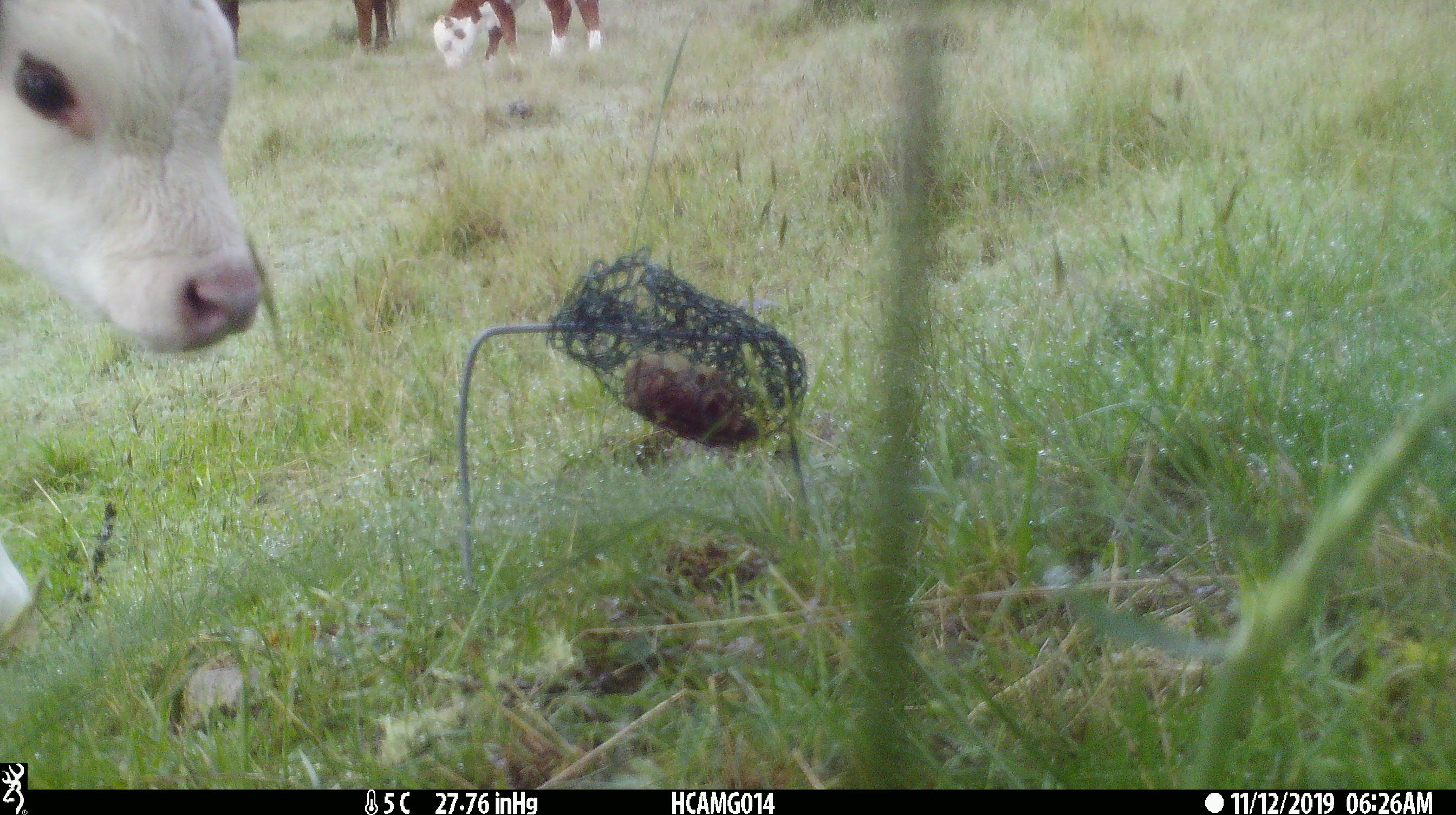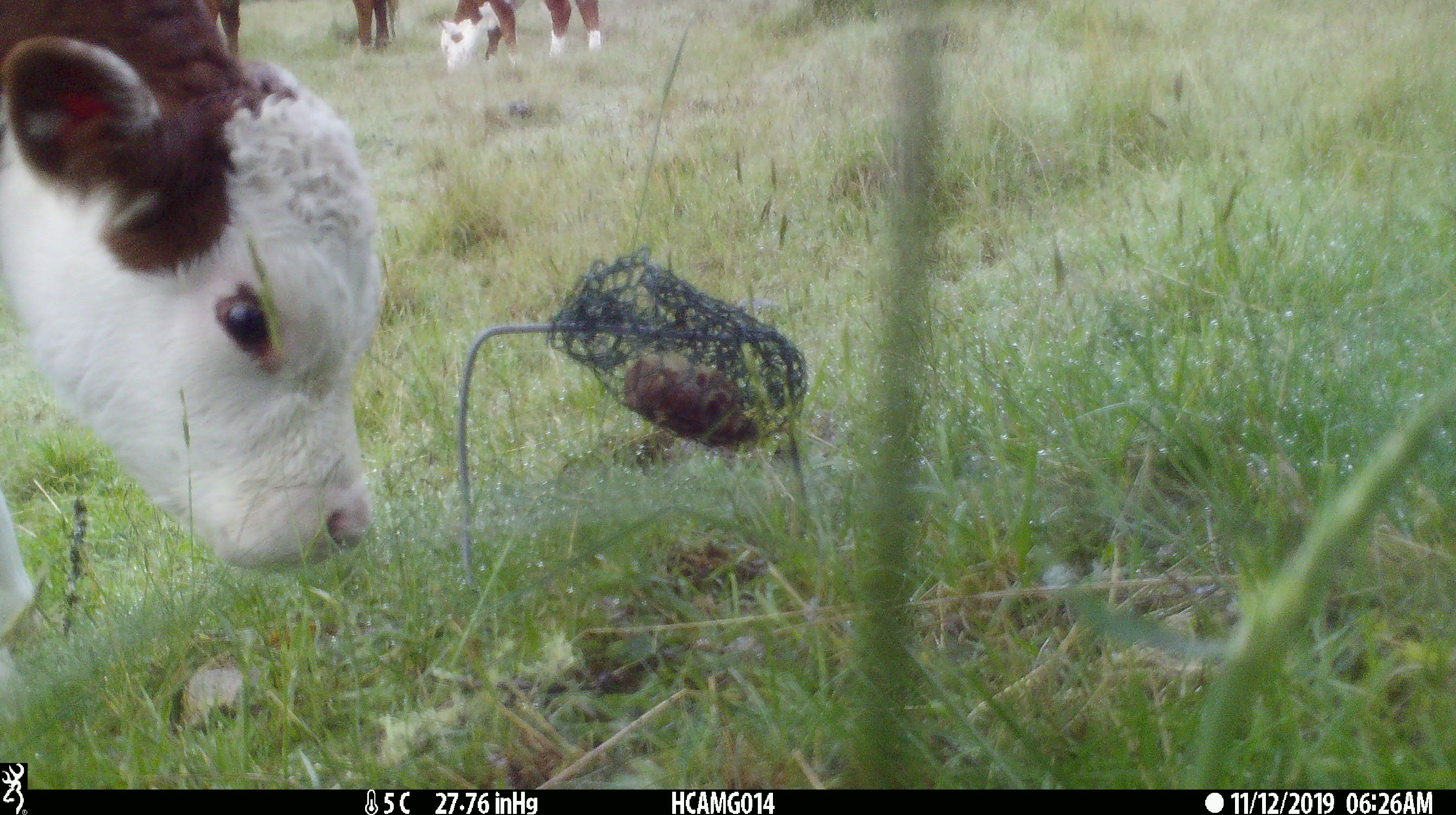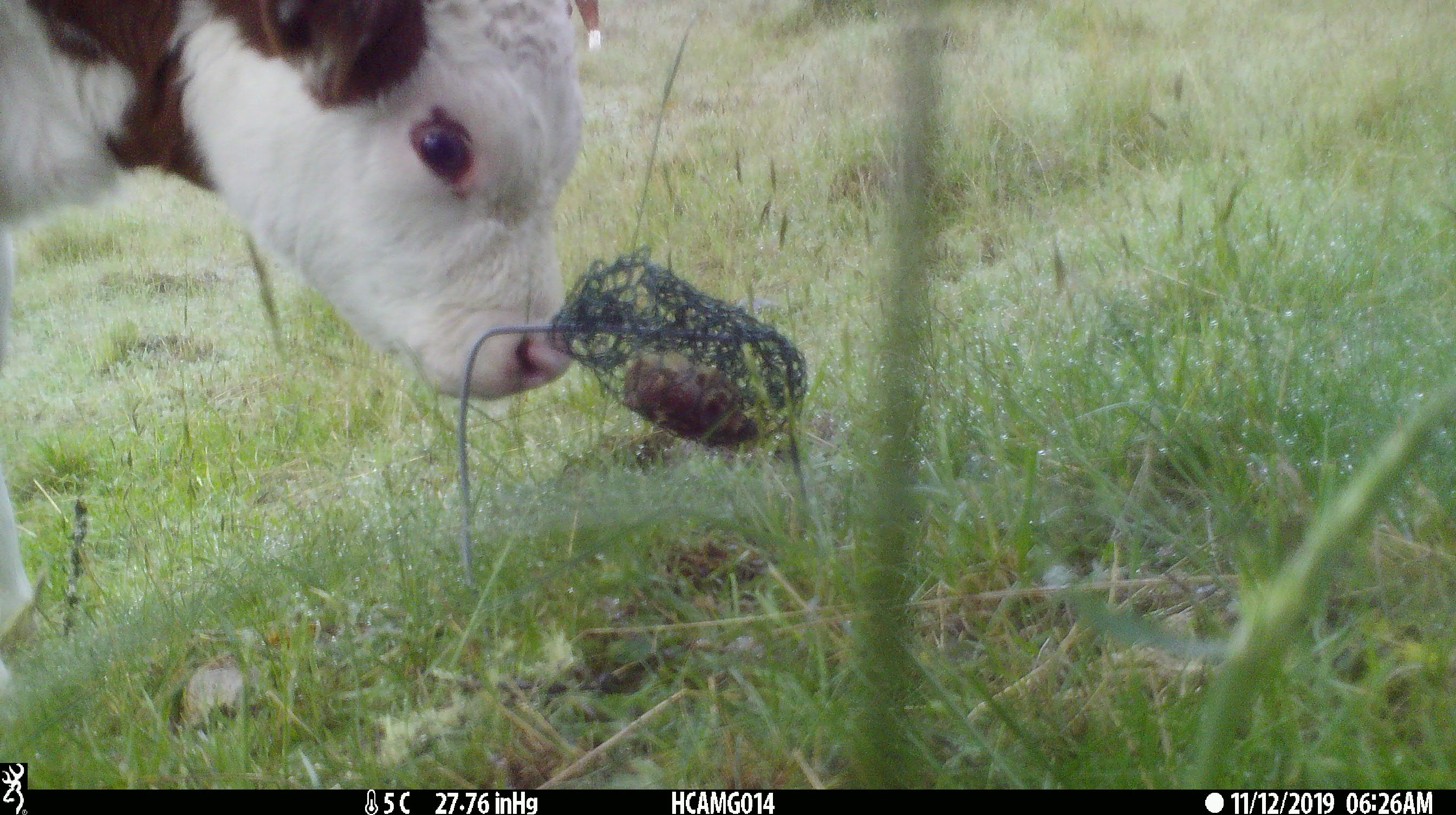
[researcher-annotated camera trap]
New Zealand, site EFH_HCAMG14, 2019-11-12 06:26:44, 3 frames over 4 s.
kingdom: Animalia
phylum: Chordata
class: Mammalia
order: Artiodactyla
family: Bovidae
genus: Bos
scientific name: Bos taurus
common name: domestic cow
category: cow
Cow (domestic cow) (Bos taurus).